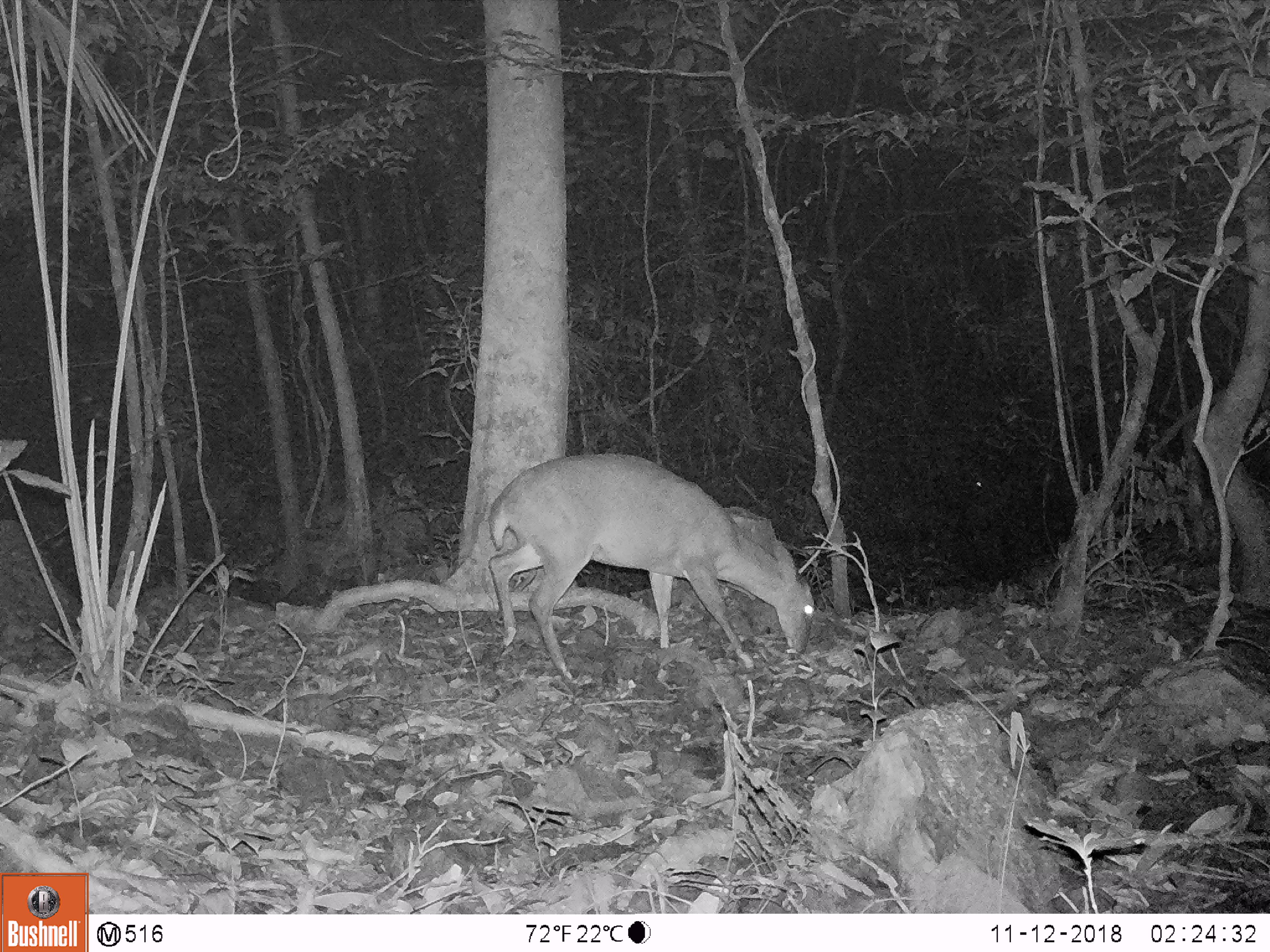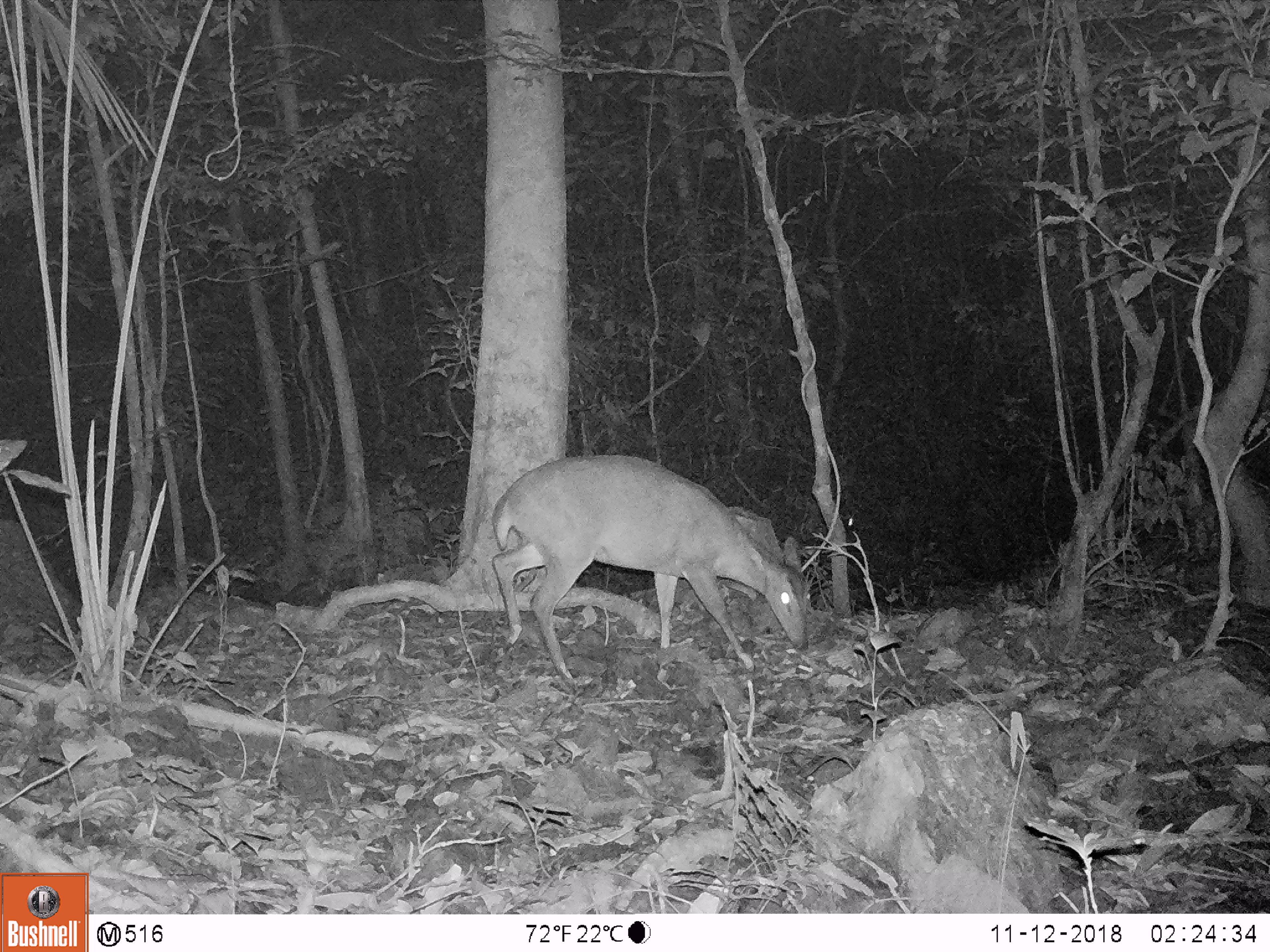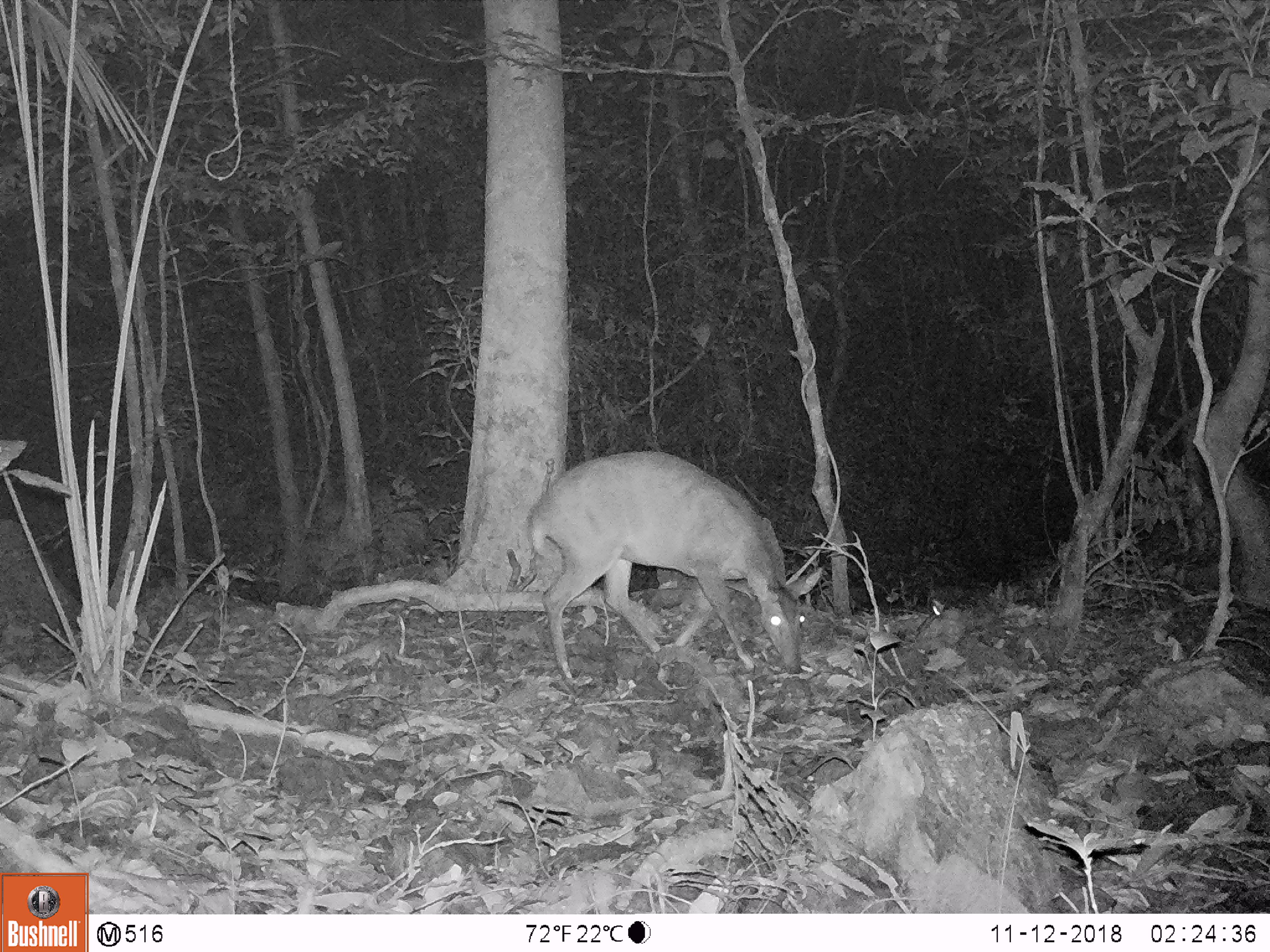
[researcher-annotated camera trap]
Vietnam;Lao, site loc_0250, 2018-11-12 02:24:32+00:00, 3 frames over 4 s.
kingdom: Animalia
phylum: Chordata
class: Mammalia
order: Artiodactyla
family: Cervidae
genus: Muntiacus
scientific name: Muntiacus vuquangensis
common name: large-antlered muntjac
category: large antlered muntjac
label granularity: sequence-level